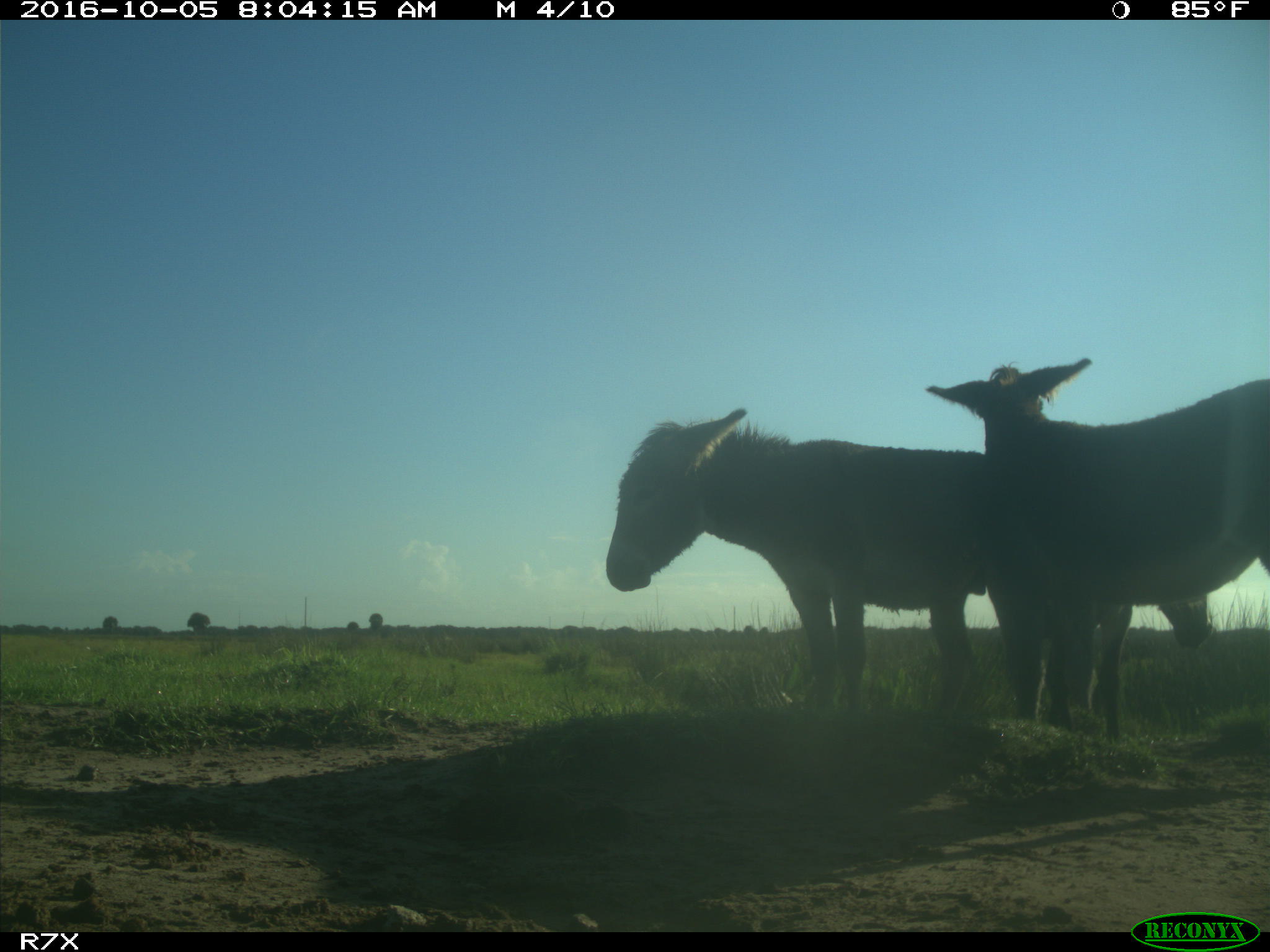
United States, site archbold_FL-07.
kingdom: Animalia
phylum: Chordata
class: Mammalia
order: Perissodactyla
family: Equidae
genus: Equus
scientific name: Equus africanus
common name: african wild ass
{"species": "Equus africanus (african wild ass)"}